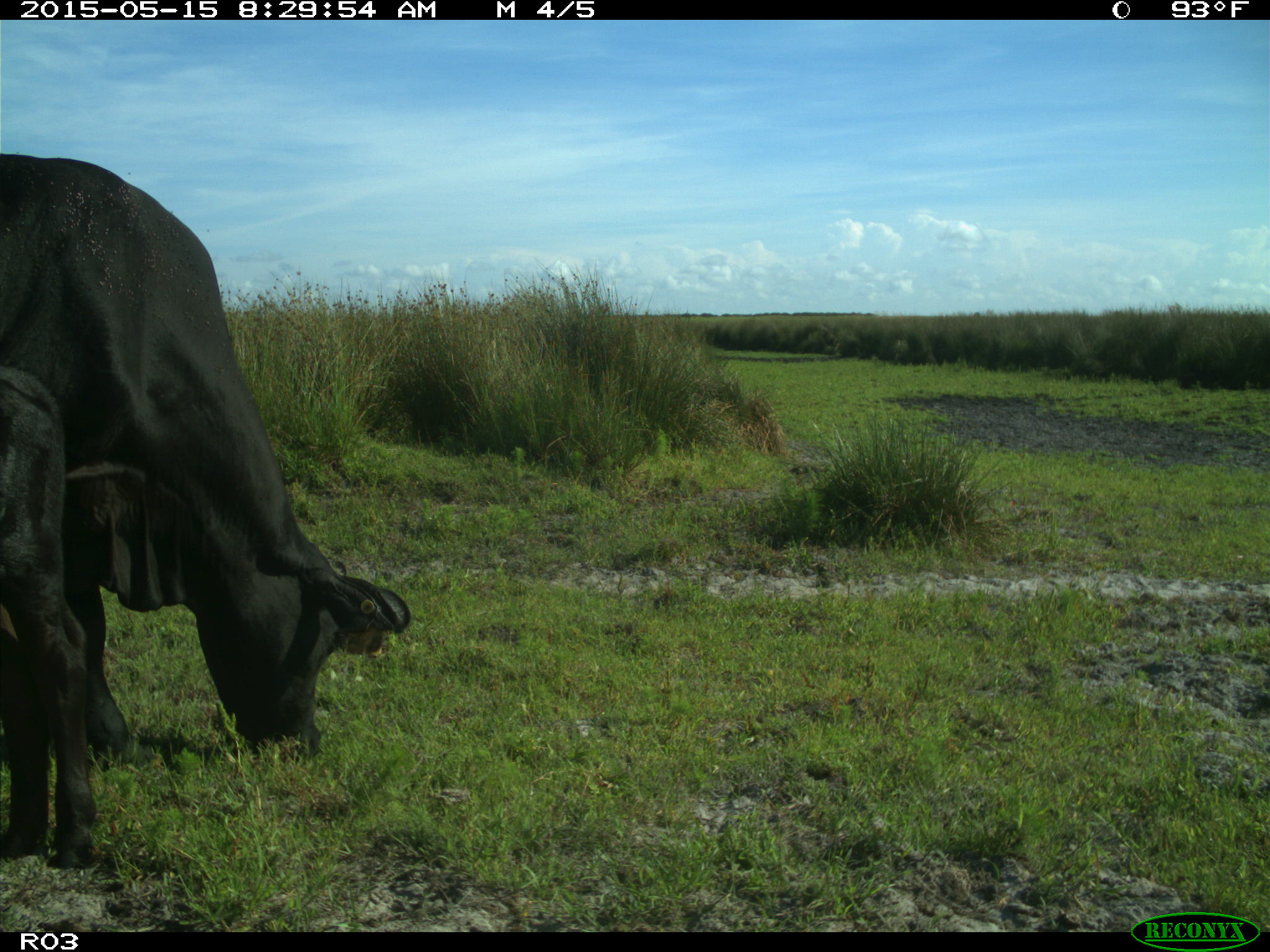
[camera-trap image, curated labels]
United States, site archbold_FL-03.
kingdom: Animalia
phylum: Chordata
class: Mammalia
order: Artiodactyla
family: Bovidae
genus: Bos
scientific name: Bos taurus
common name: domestic cow